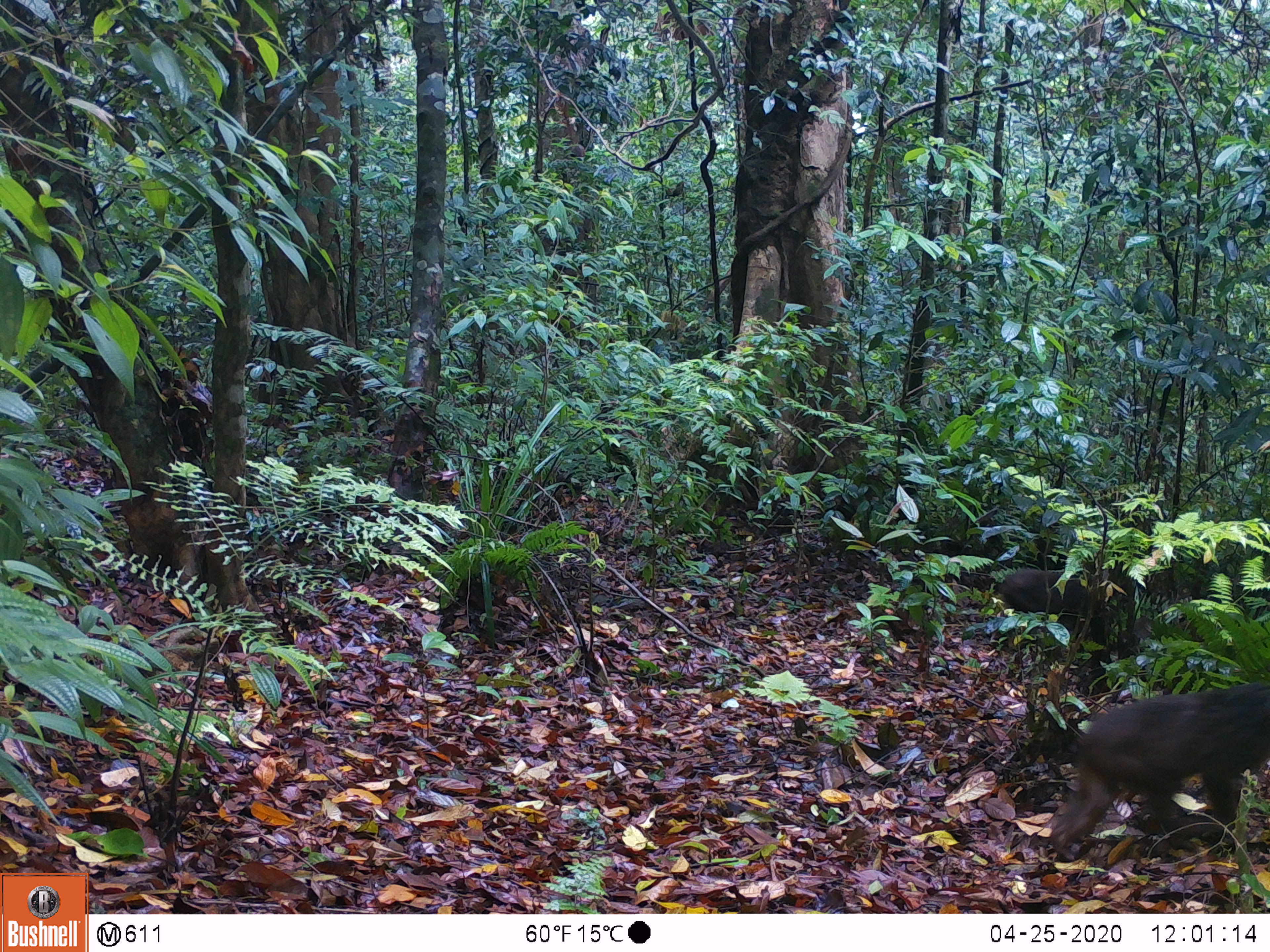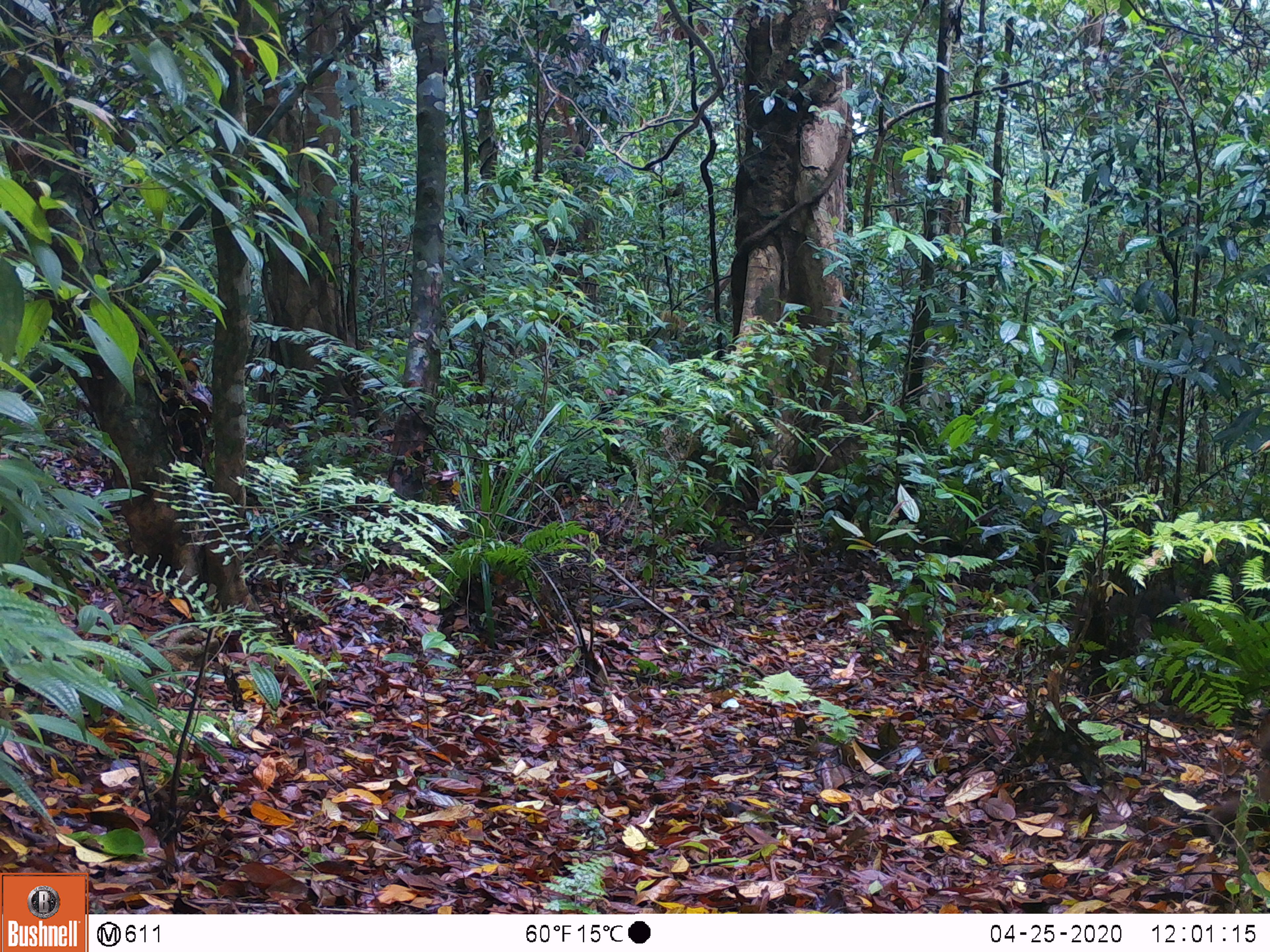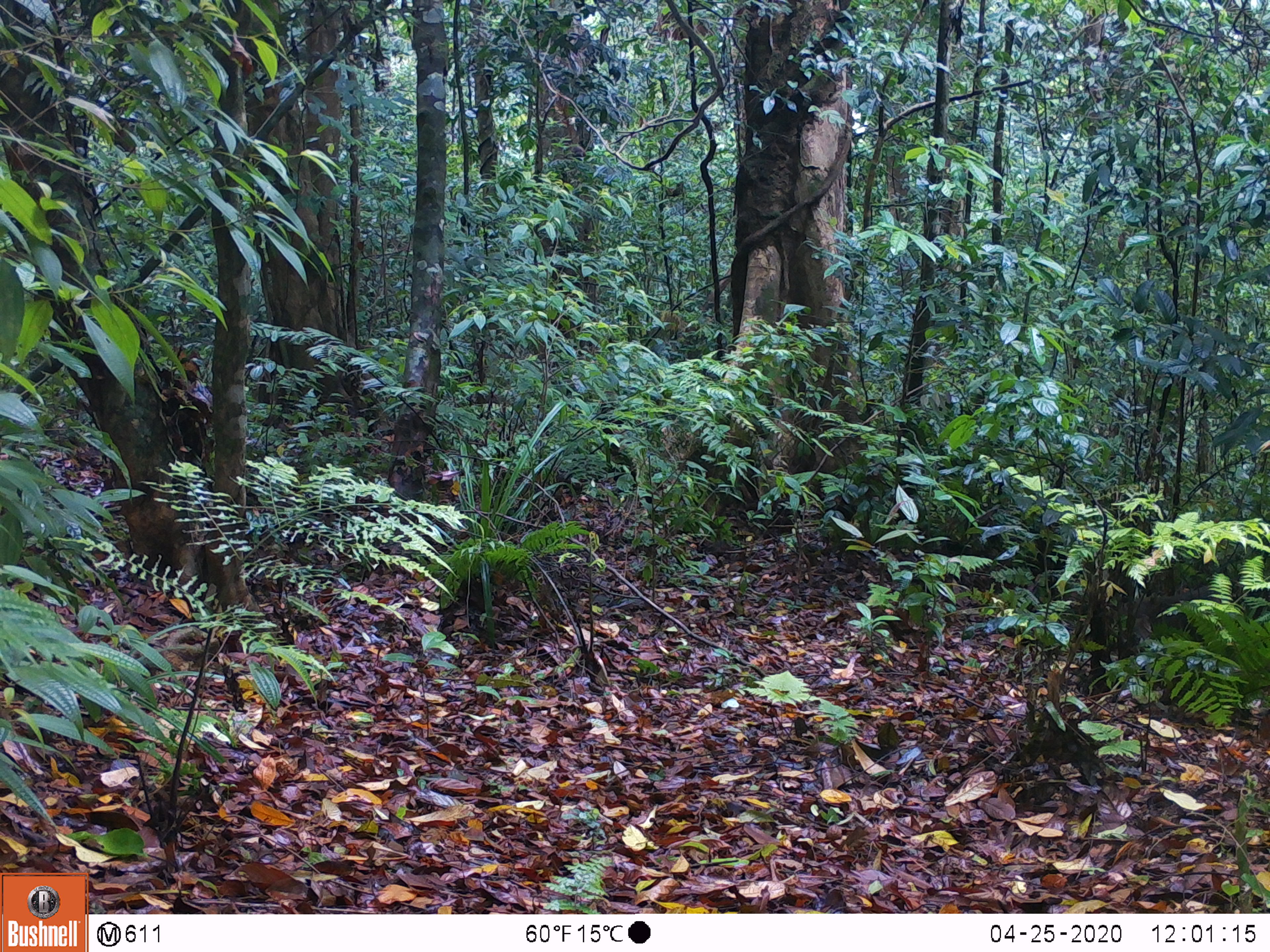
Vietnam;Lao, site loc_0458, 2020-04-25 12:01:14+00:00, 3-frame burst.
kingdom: Animalia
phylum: Chordata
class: Mammalia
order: Primates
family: Cercopithecidae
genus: Macaca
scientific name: Macaca arctoides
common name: stump-tailed macaque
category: stump tailed macaque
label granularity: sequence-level